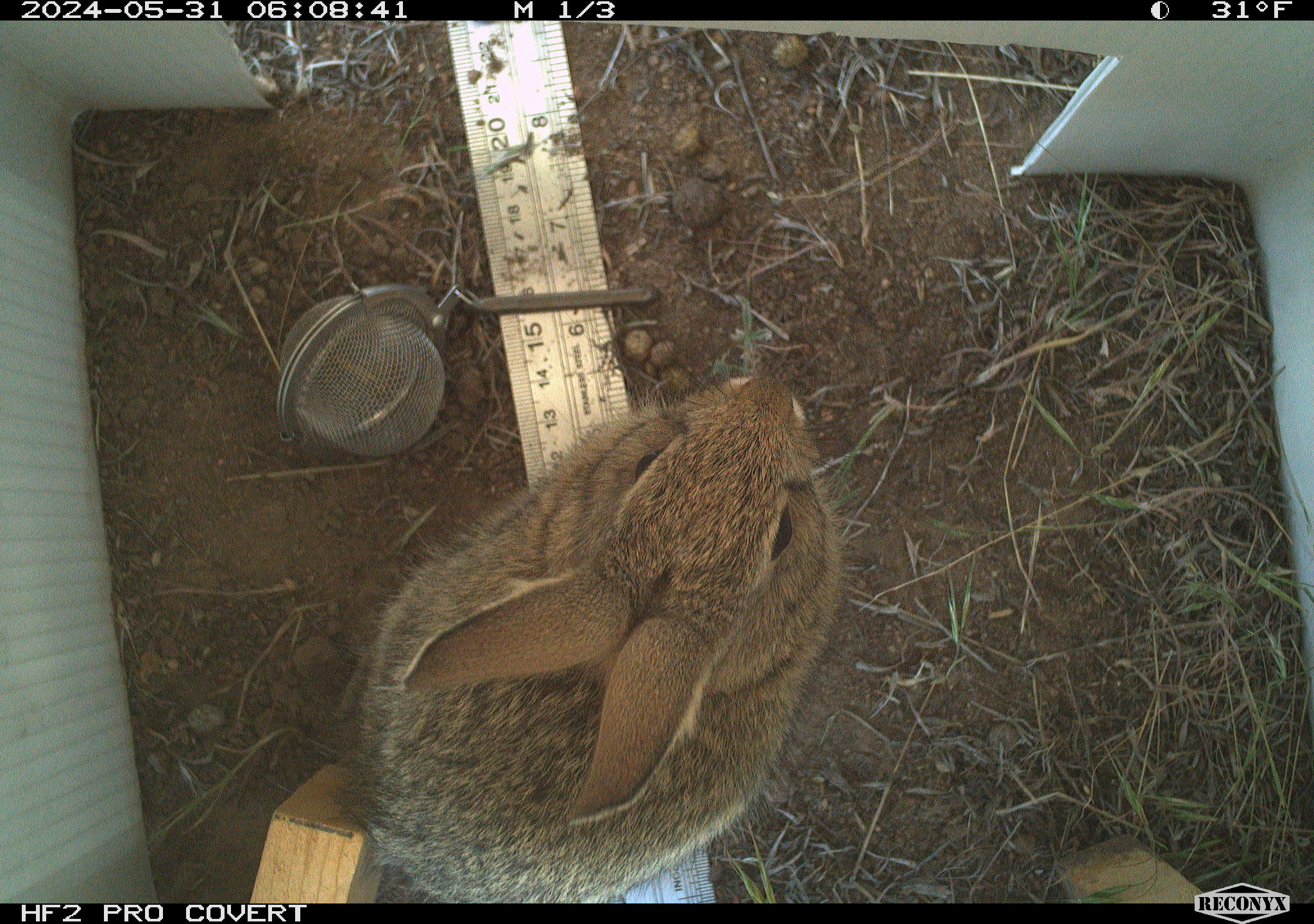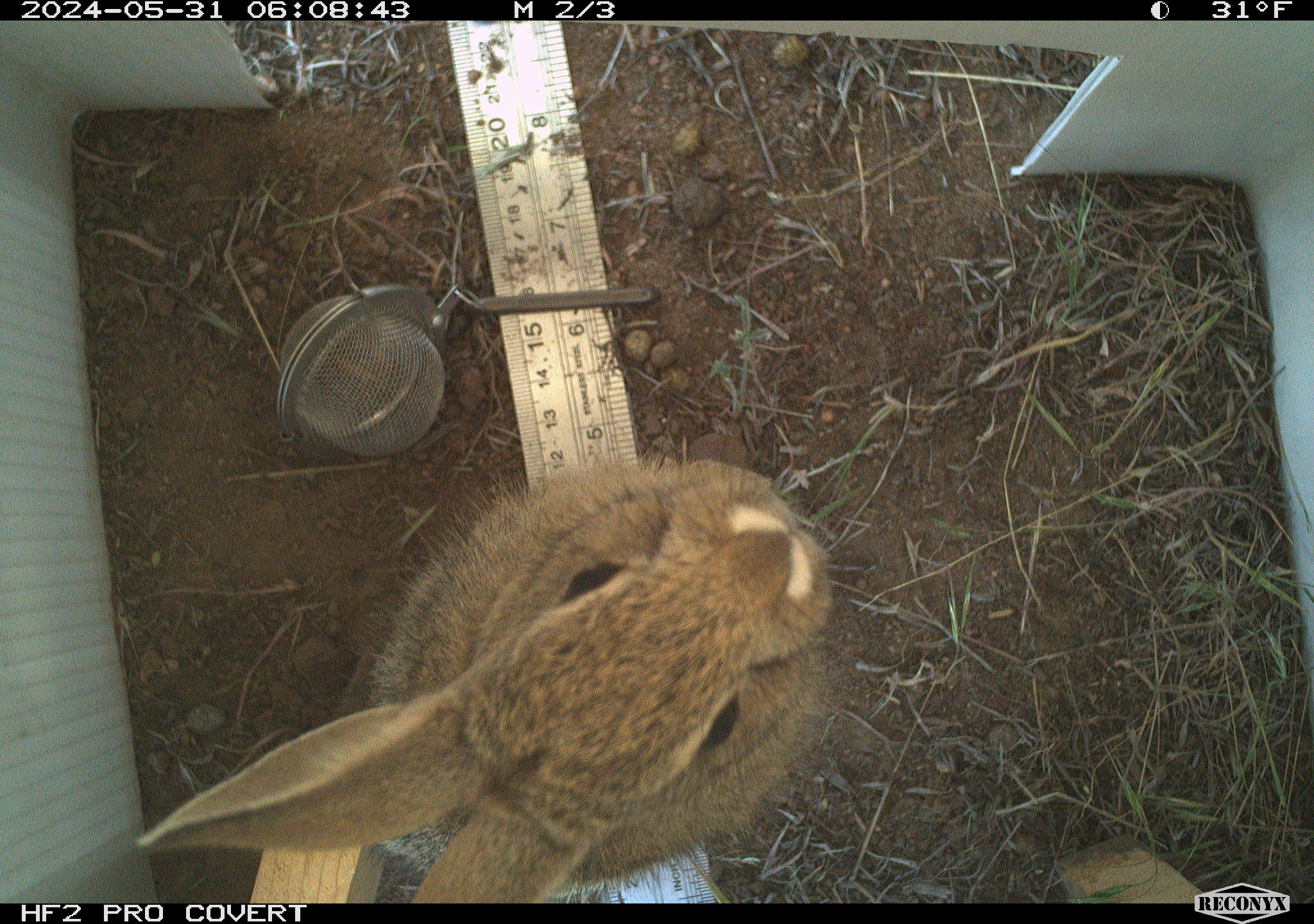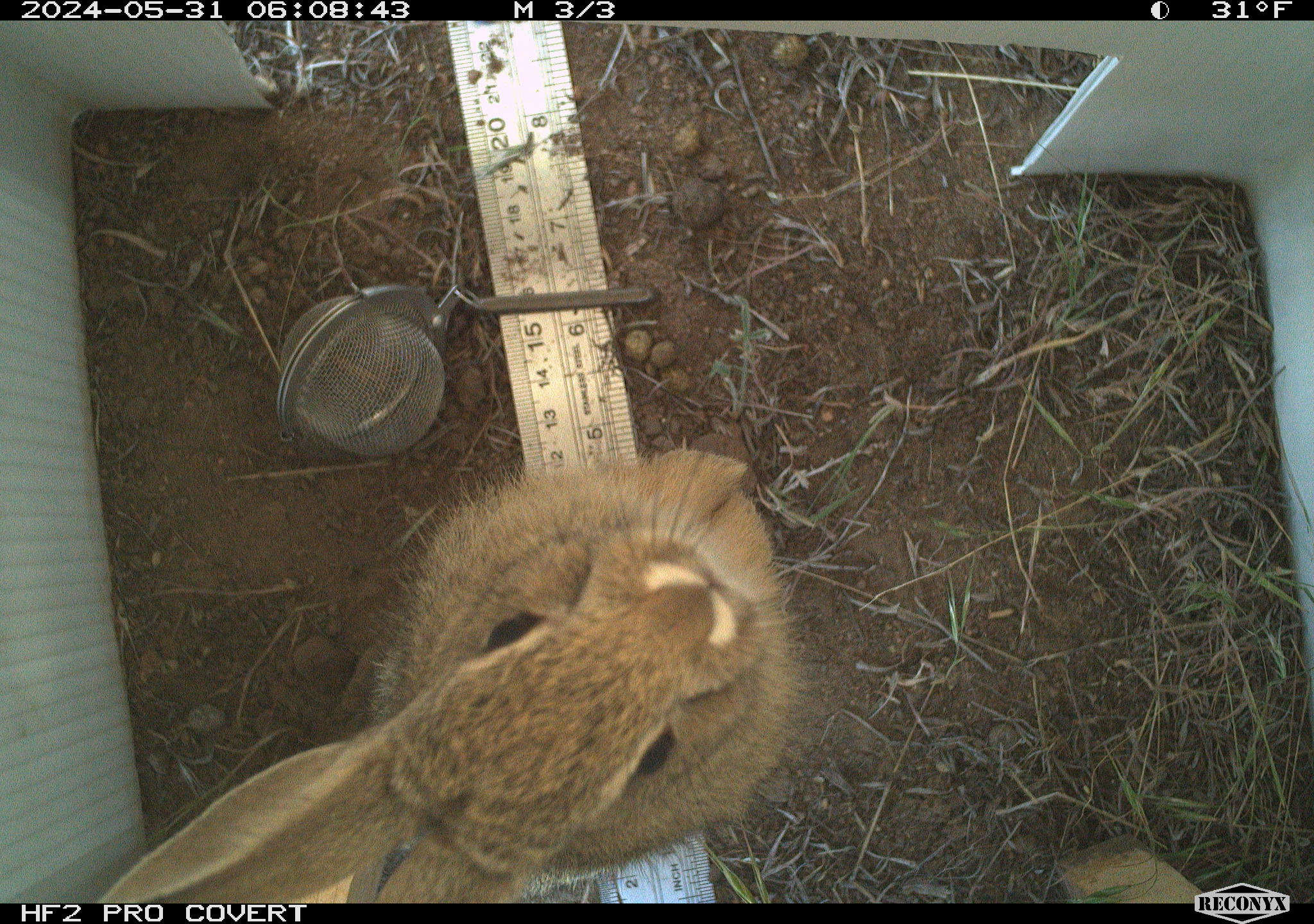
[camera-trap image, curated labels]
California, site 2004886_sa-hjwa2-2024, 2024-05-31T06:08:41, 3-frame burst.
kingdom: Animalia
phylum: Chordata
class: Mammalia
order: Lagomorpha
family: Leporidae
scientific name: Leporidae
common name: rabbit or hare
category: rabbit and hare family